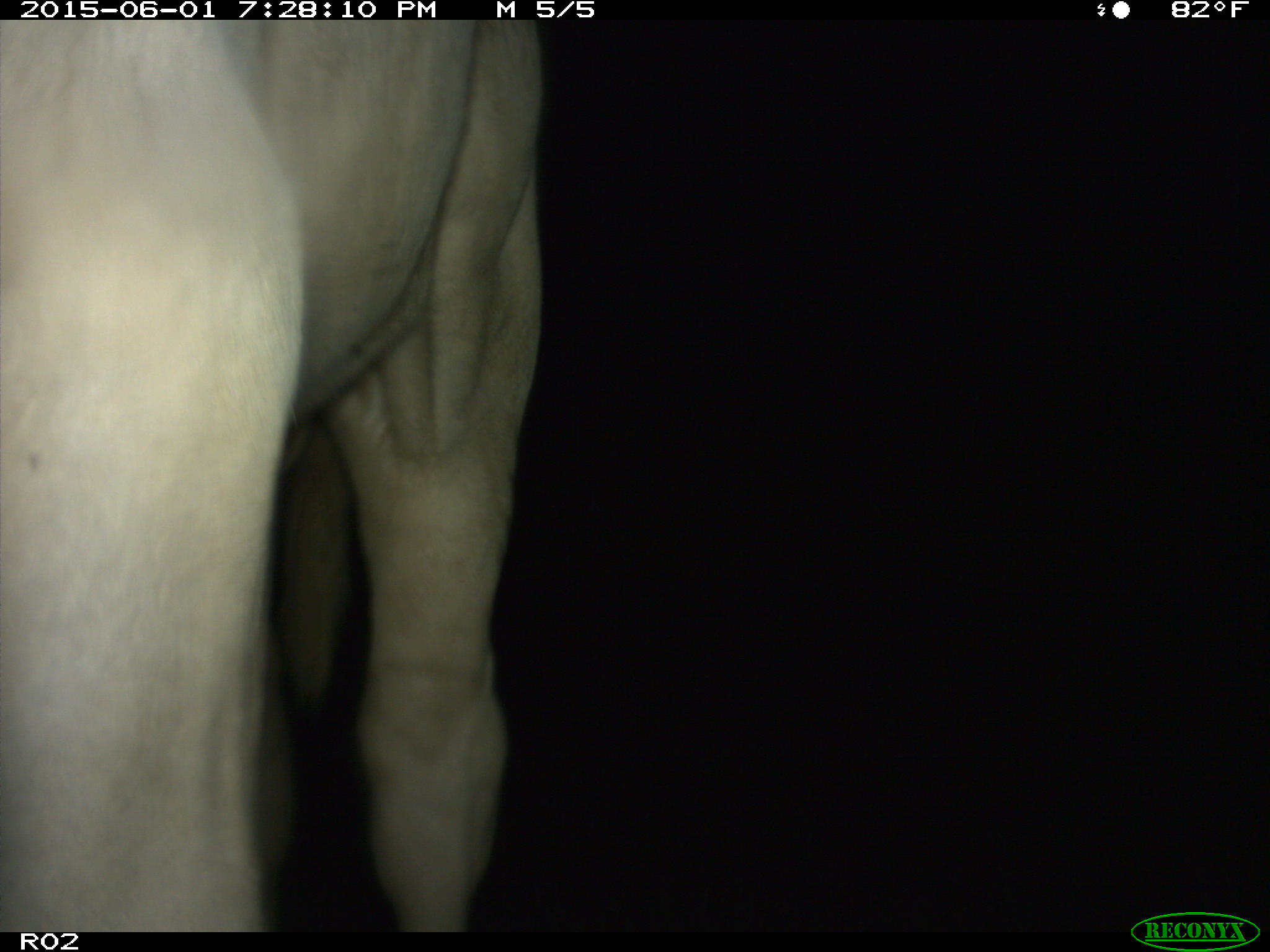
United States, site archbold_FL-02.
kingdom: Animalia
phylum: Chordata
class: Mammalia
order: Artiodactyla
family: Bovidae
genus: Bos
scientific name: Bos taurus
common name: domestic cow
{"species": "Bos taurus (domestic cow)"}